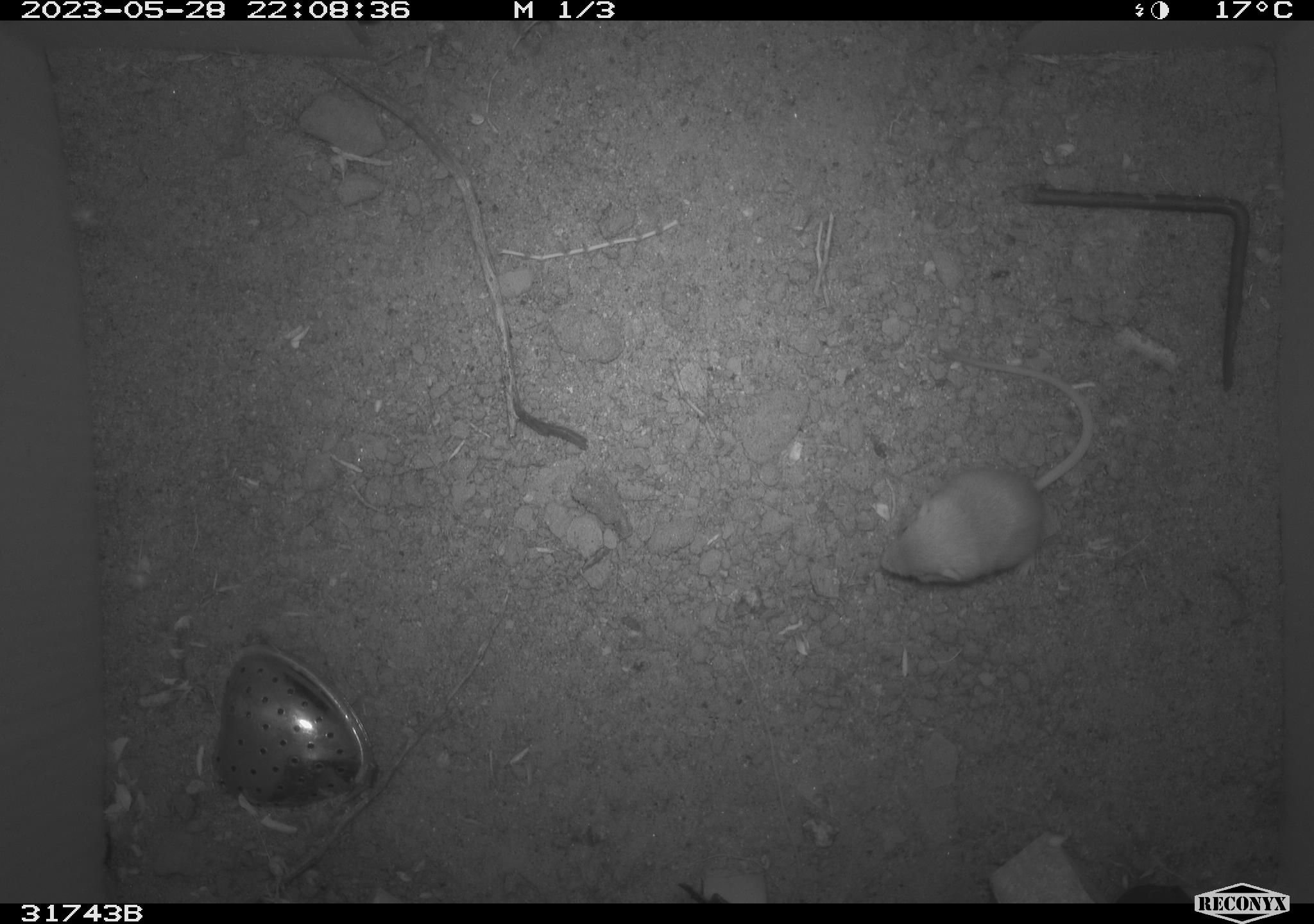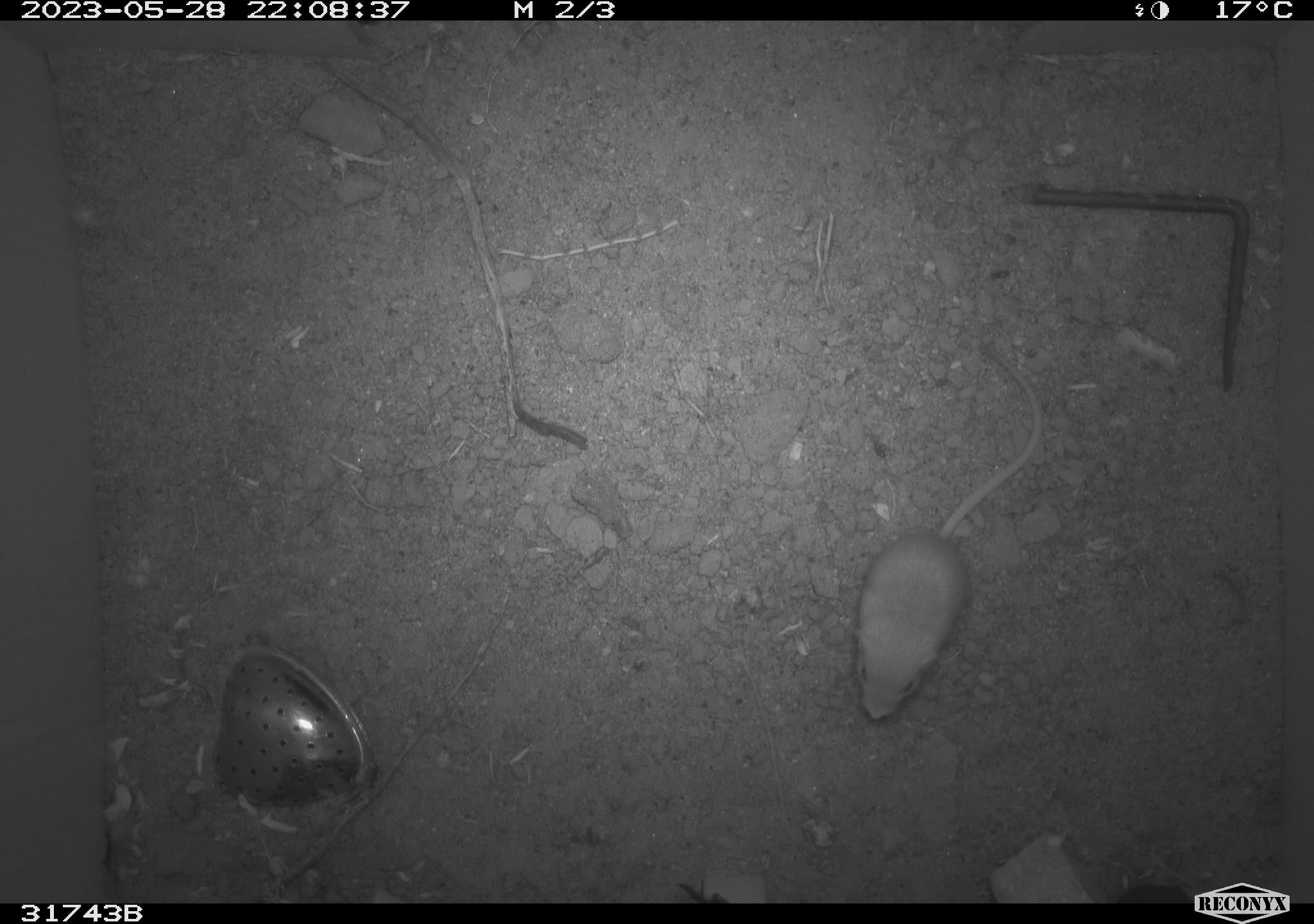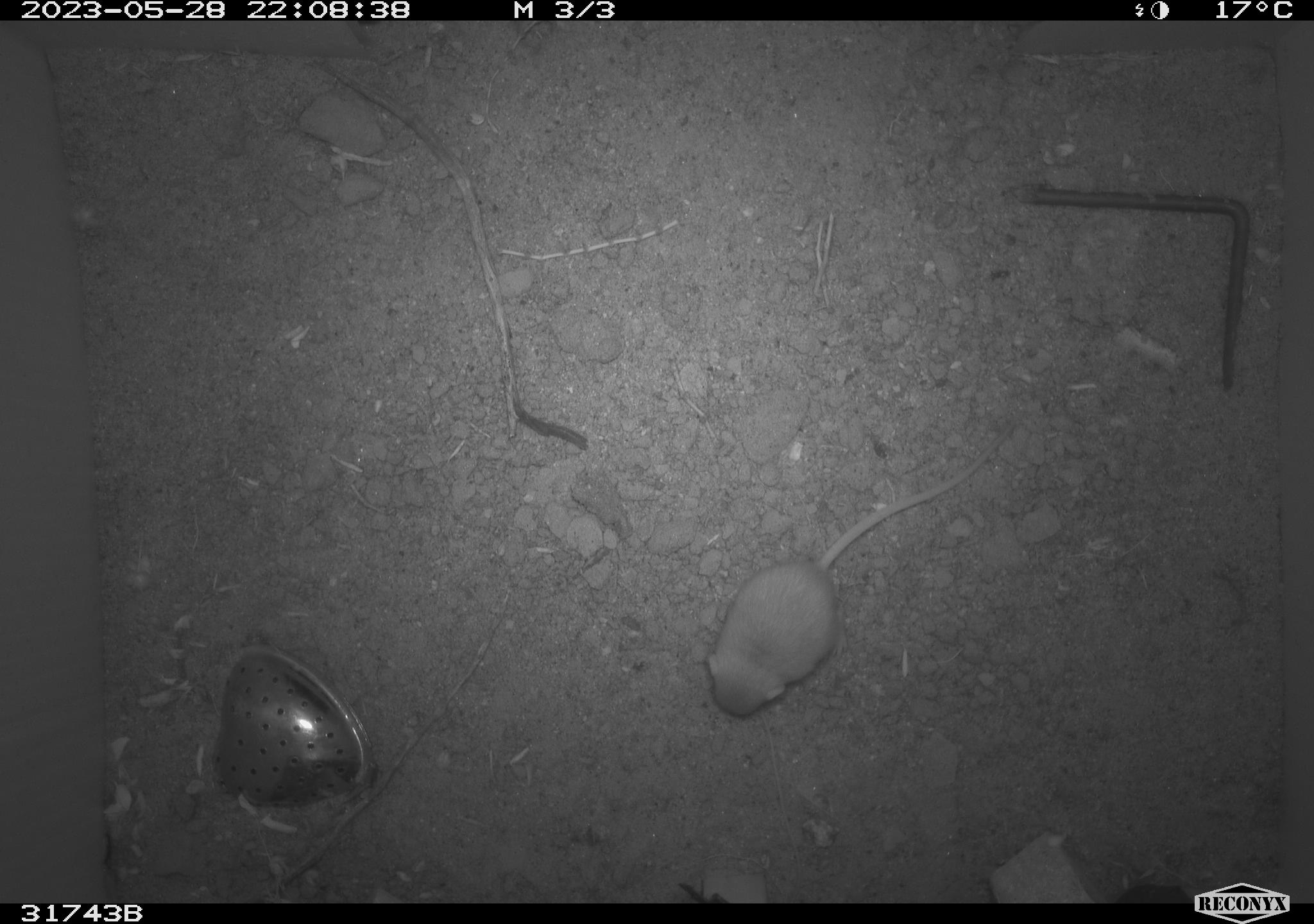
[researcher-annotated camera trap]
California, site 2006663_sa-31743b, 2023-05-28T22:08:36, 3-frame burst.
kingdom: Animalia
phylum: Chordata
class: Mammalia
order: Rodentia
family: Heteromyidae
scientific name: Heteromyidae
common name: kangaroo rats and pocket mice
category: heteromyidae family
Heteromyidae family (kangaroo rats and pocket mice) (Heteromyidae).